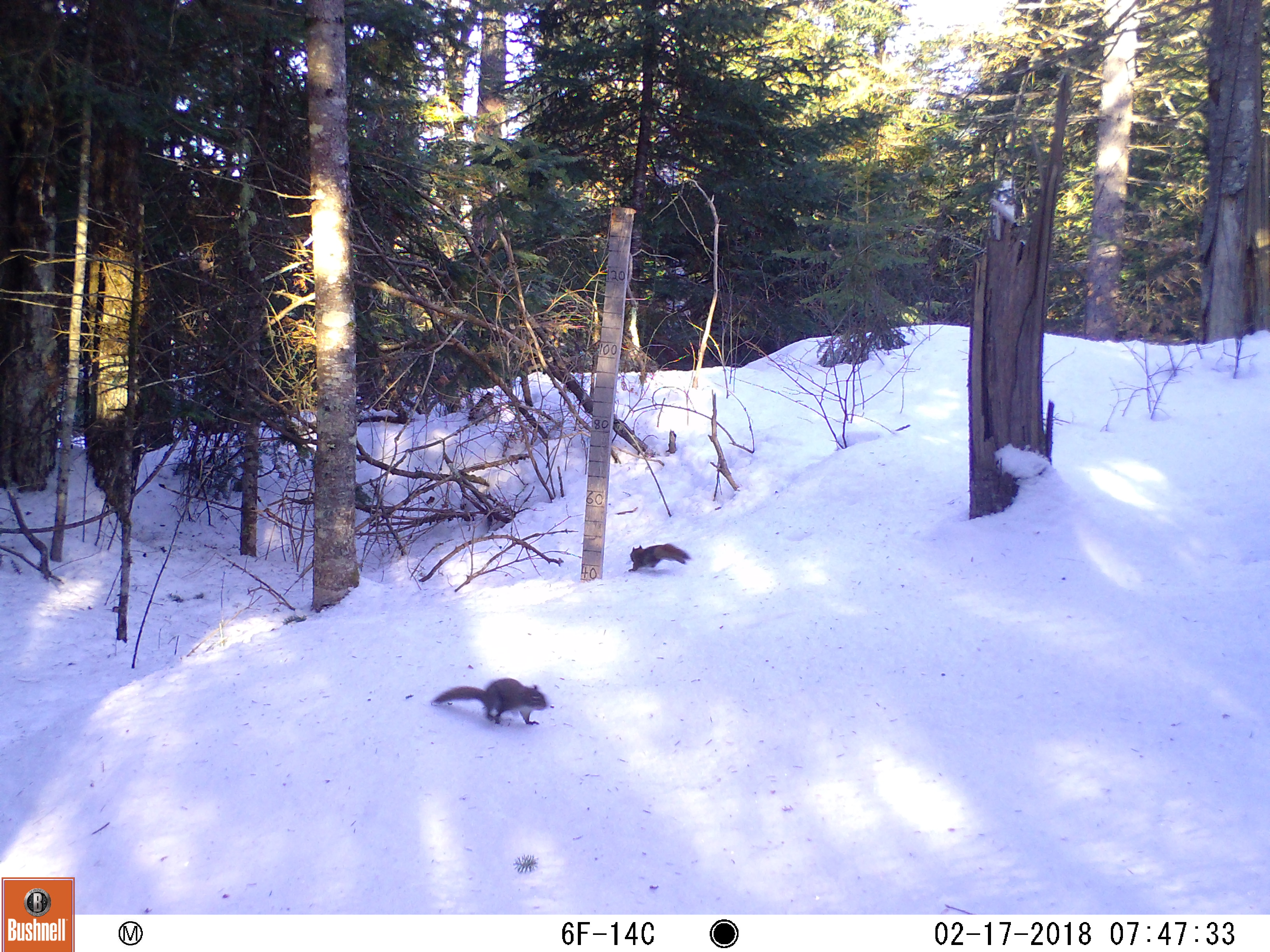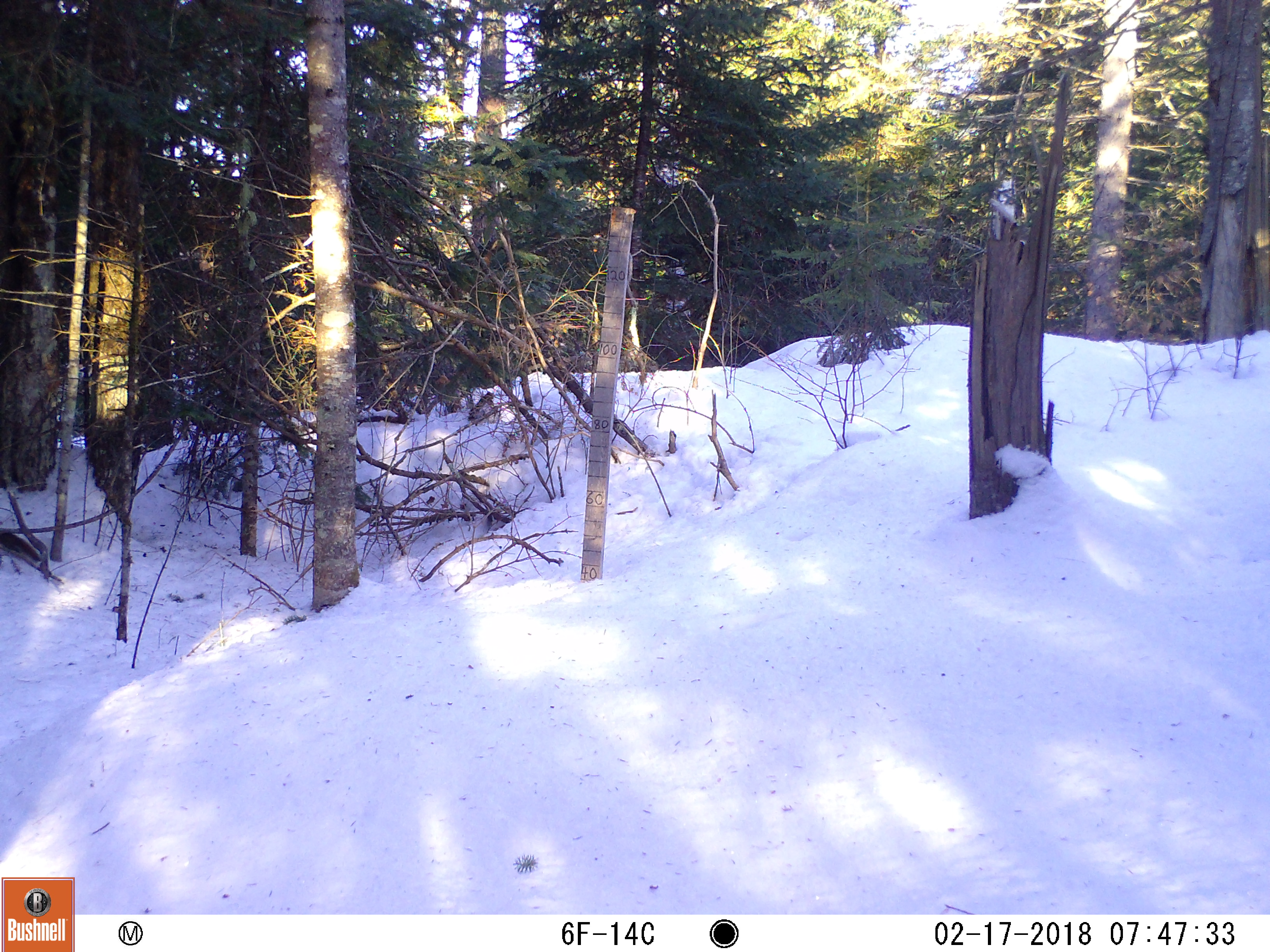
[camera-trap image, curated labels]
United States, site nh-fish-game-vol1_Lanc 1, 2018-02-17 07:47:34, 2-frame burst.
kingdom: Animalia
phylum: Chordata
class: Mammalia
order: Rodentia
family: Sciuridae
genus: Tamiasciurus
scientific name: Tamiasciurus hudsonicus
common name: red squirrel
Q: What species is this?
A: Red squirrel (Tamiasciurus hudsonicus).